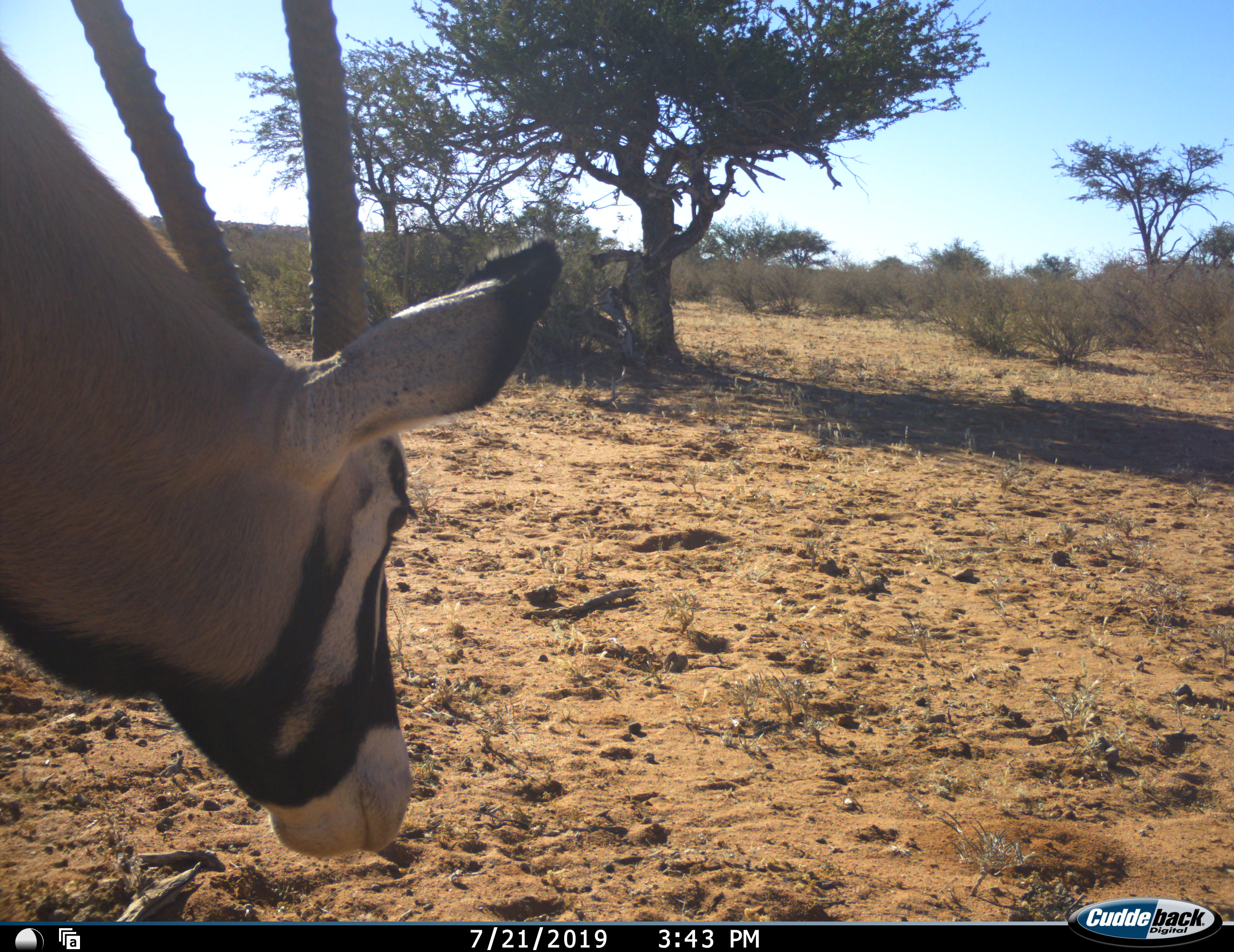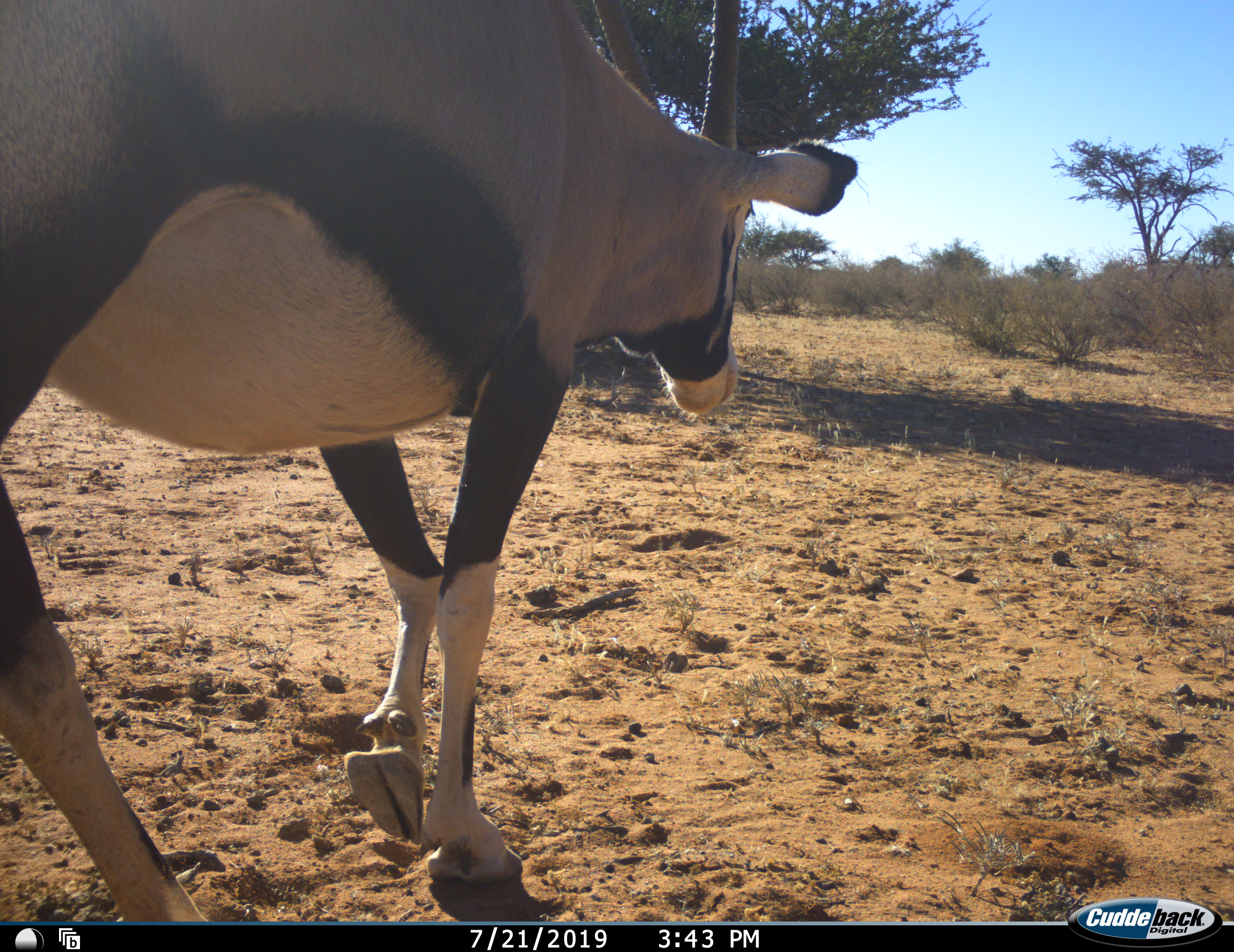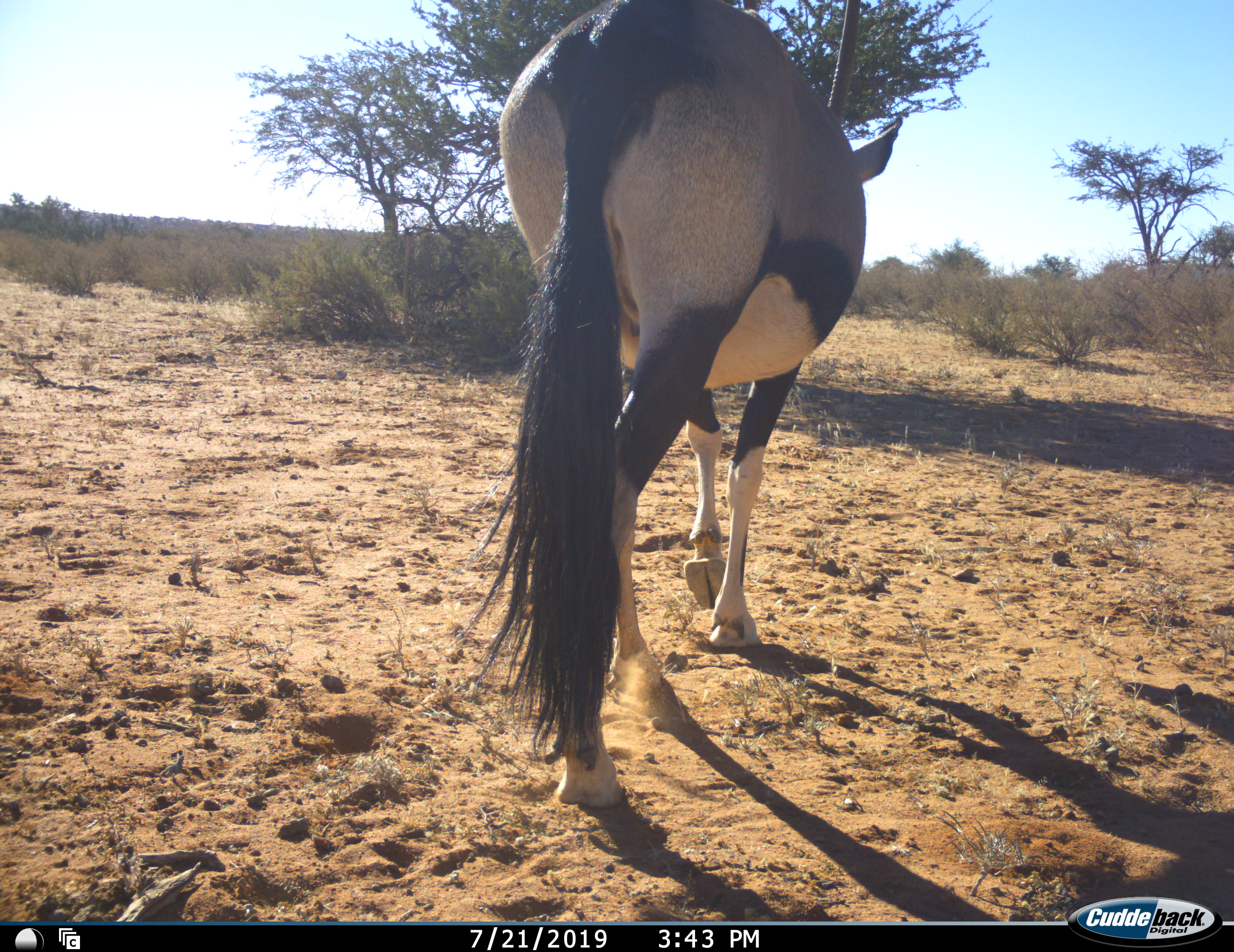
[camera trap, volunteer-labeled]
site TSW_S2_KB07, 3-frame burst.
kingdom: Animalia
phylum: Chordata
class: Mammalia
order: Artiodactyla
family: Bovidae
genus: Oryx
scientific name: Oryx gazella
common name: gemsbok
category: oryx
Oryx (gemsbok) (Oryx gazella), count 1. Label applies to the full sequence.